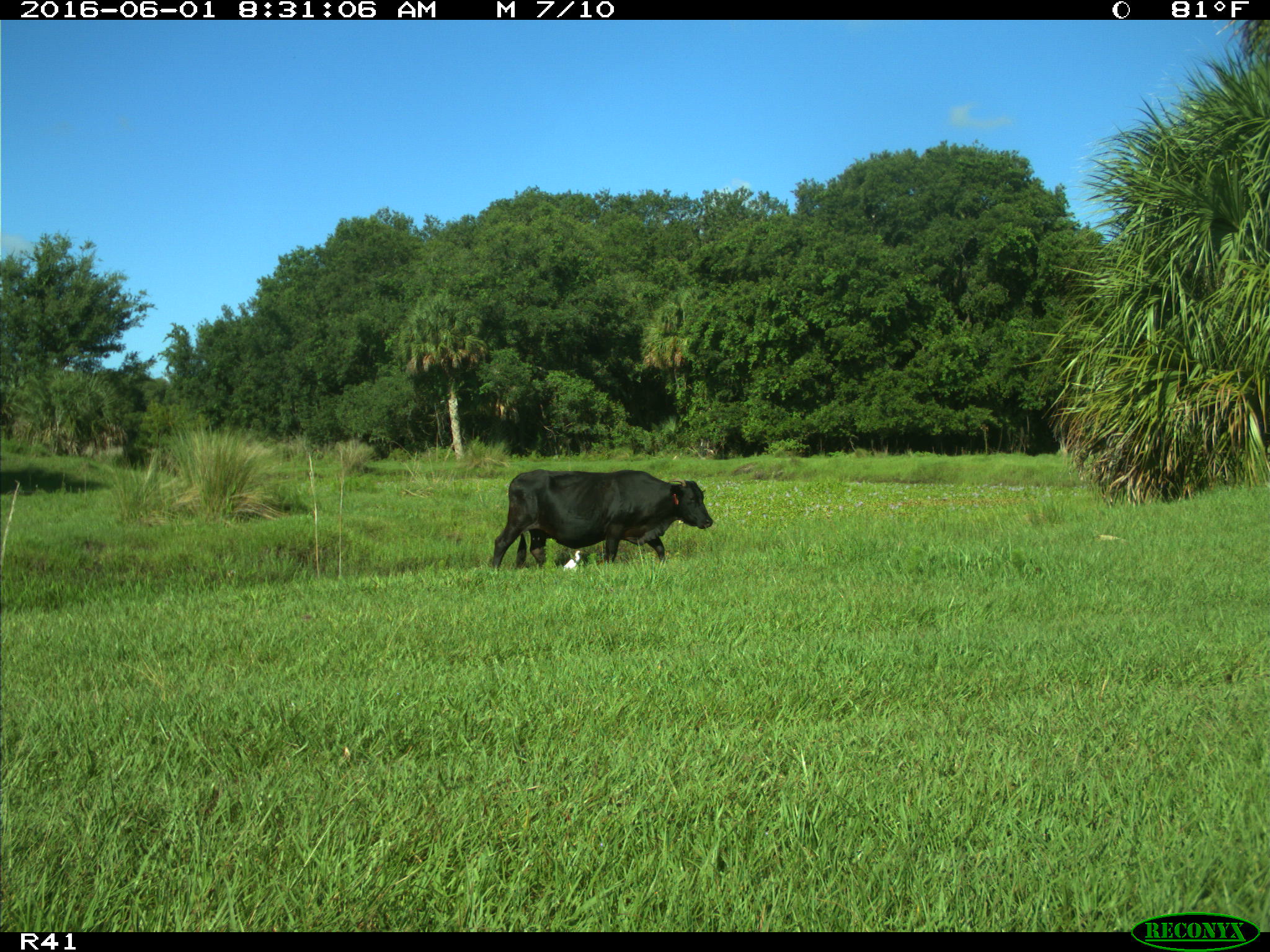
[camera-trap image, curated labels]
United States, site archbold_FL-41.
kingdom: Animalia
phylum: Chordata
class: Mammalia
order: Artiodactyla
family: Bovidae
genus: Bos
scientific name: Bos taurus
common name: domestic cow